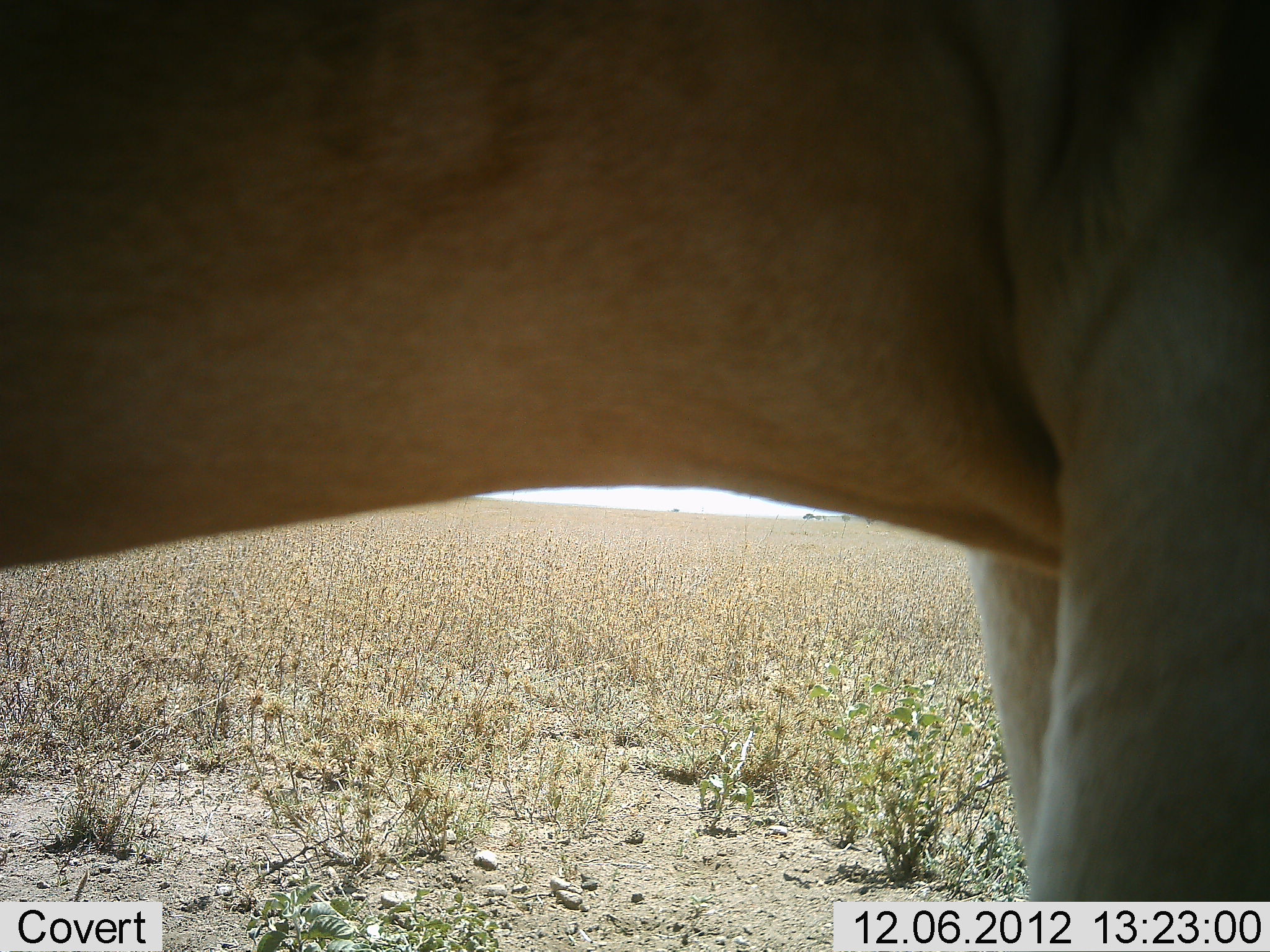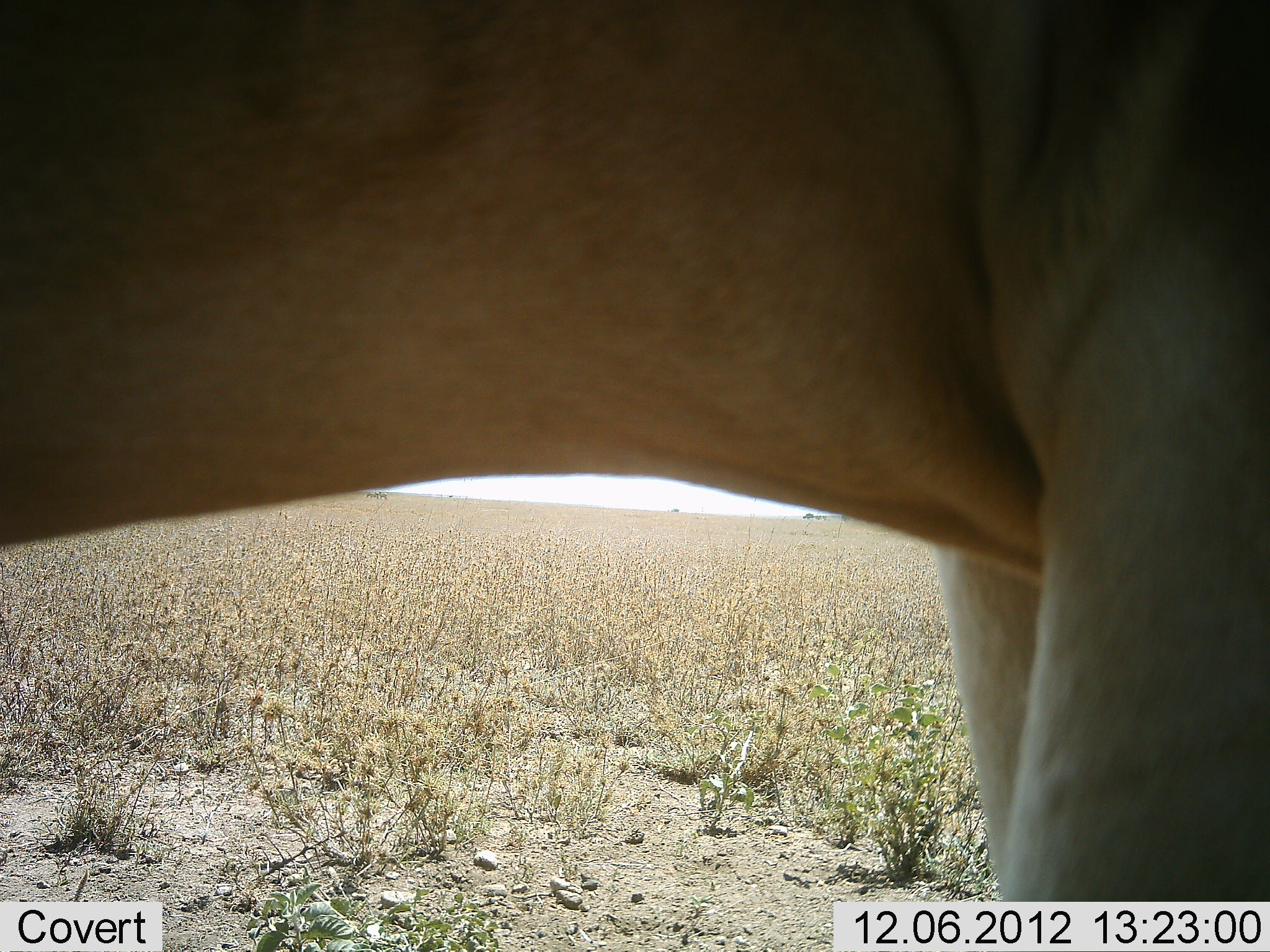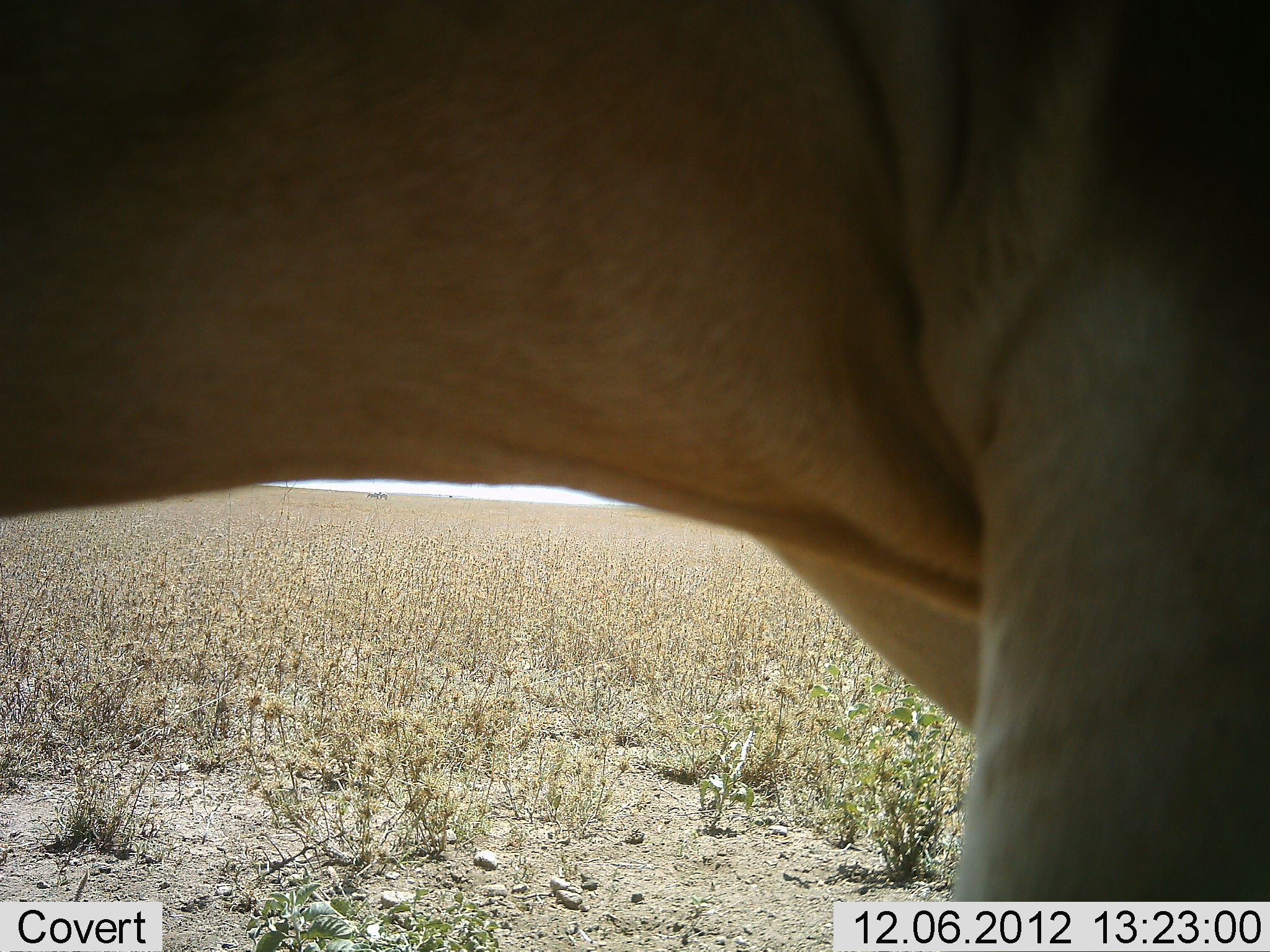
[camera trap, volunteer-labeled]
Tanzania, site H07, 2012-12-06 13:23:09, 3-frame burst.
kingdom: Animalia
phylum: Chordata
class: Mammalia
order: Artiodactyla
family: Bovidae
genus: Alcelaphus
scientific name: Alcelaphus buselaphus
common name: hartebeest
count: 1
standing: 90%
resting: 0%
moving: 10%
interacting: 0%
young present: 0%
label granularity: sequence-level